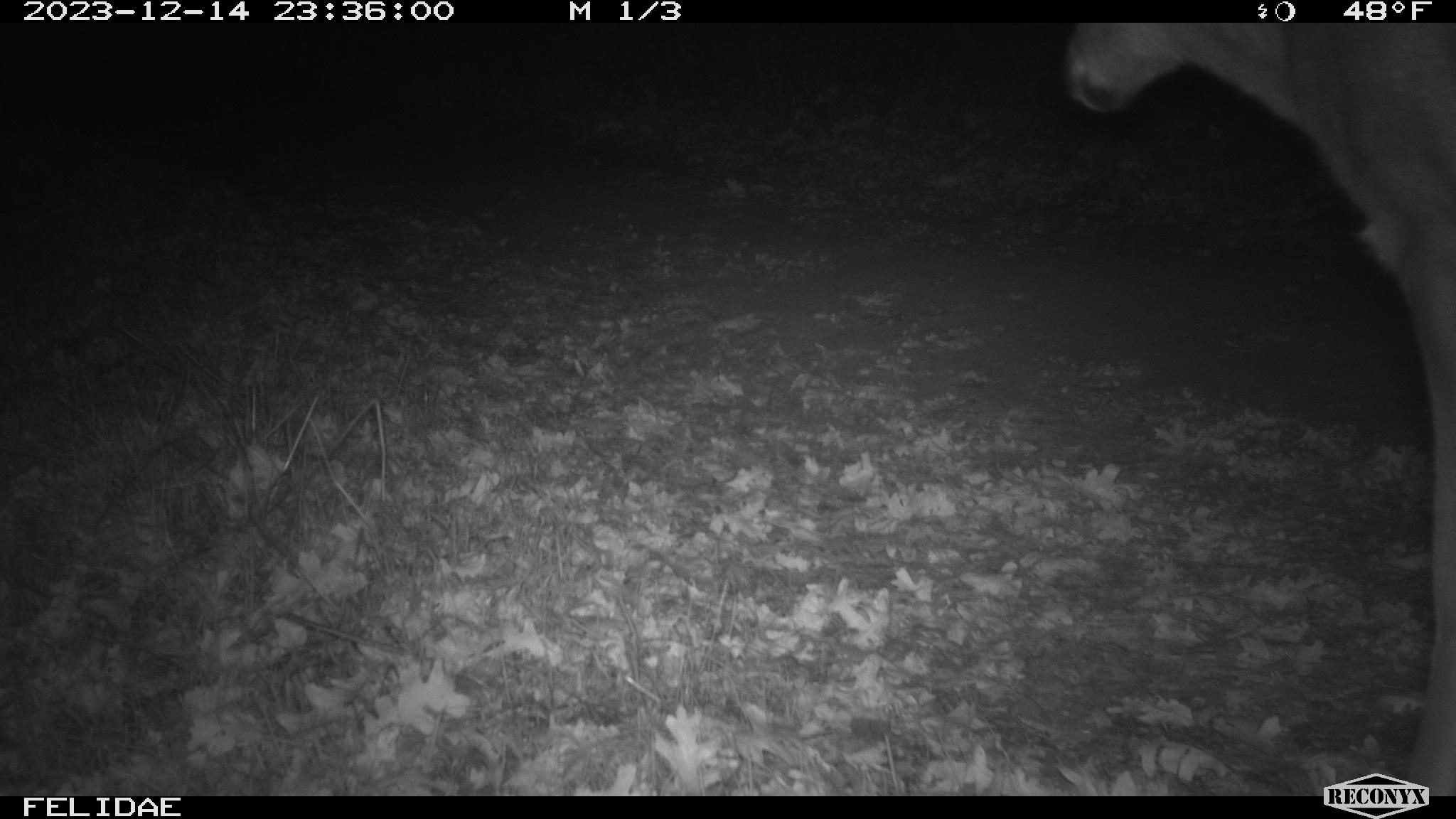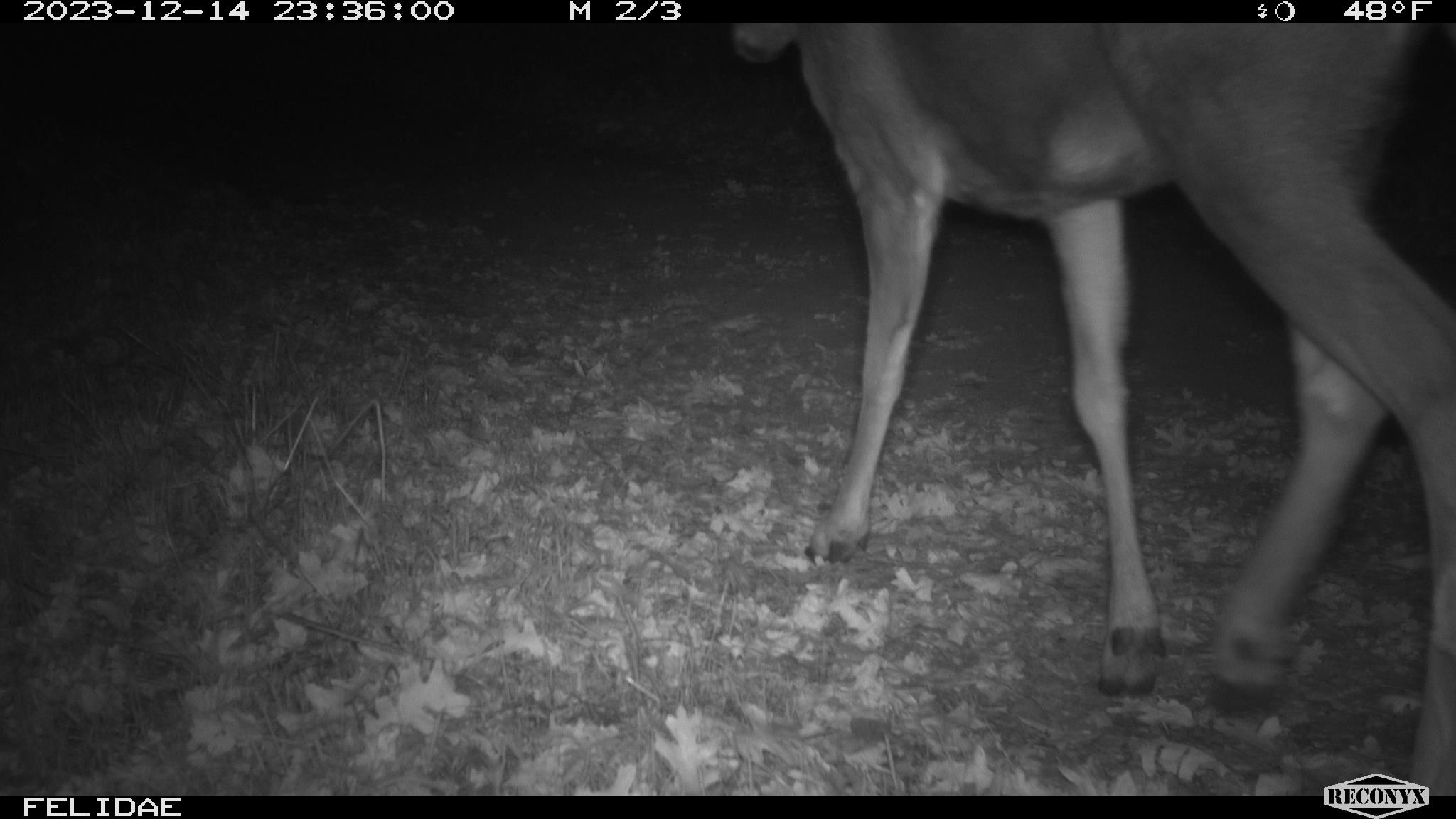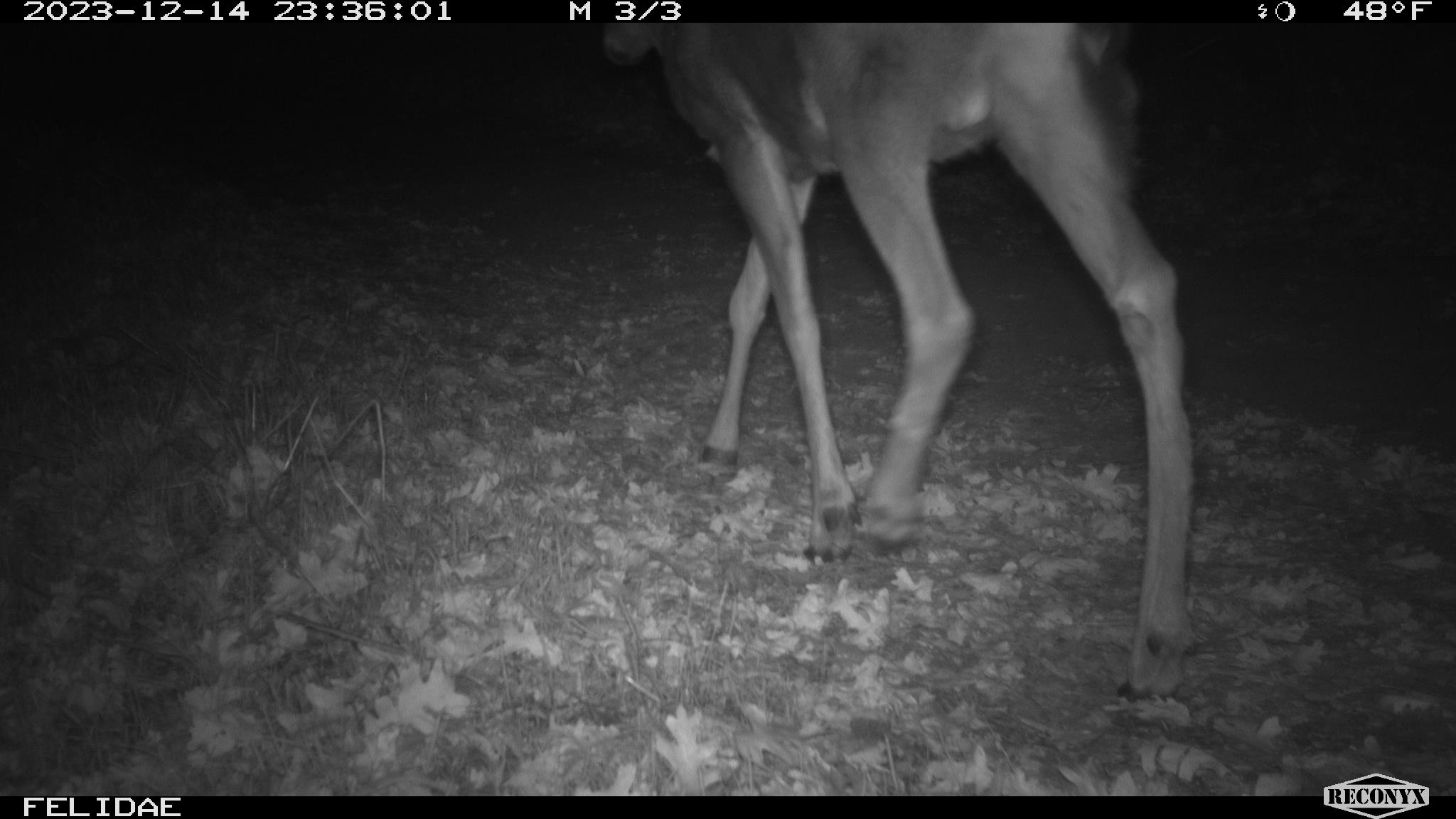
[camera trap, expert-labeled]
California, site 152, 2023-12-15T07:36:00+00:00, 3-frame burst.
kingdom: Animalia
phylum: Chordata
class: Mammalia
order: Artiodactyla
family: Cervidae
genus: Odocoileus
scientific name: Odocoileus hemionus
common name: mule deer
Mule deer (Odocoileus hemionus).